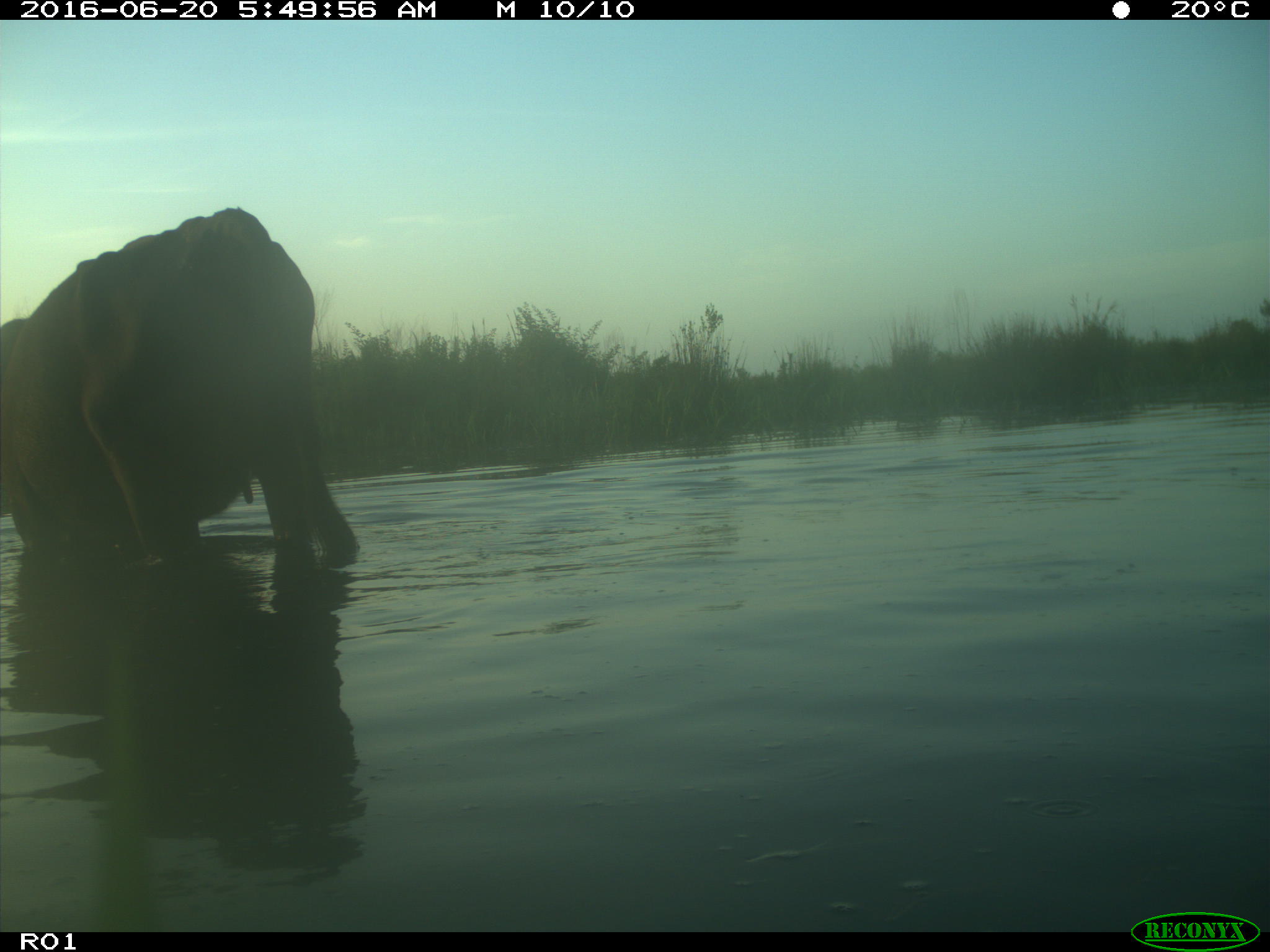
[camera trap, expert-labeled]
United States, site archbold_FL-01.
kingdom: Animalia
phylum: Chordata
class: Mammalia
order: Artiodactyla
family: Bovidae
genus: Bos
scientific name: Bos taurus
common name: domestic cow